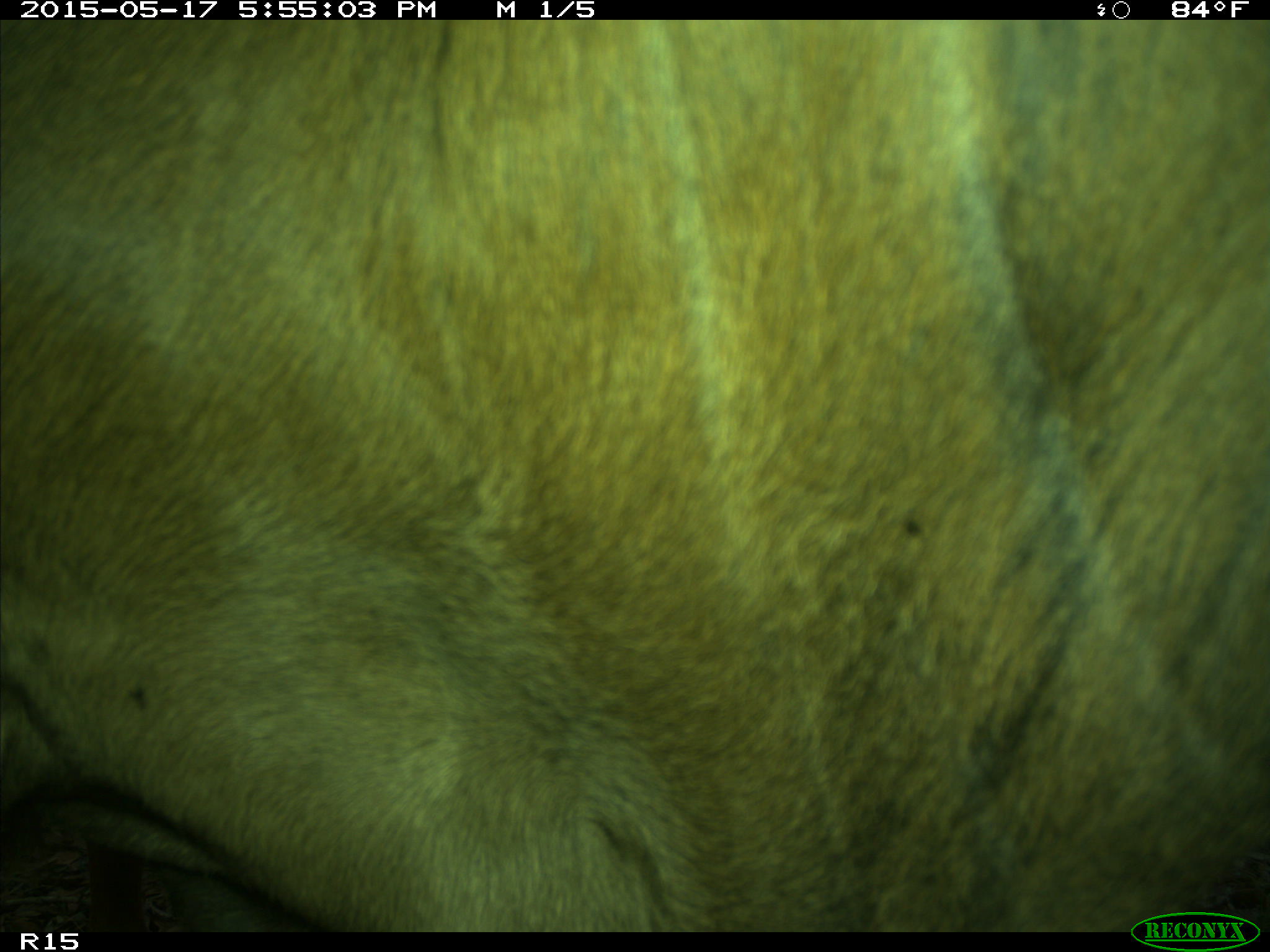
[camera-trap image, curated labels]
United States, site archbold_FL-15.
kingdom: Animalia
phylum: Chordata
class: Mammalia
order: Artiodactyla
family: Bovidae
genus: Bos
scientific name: Bos taurus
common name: domestic cow